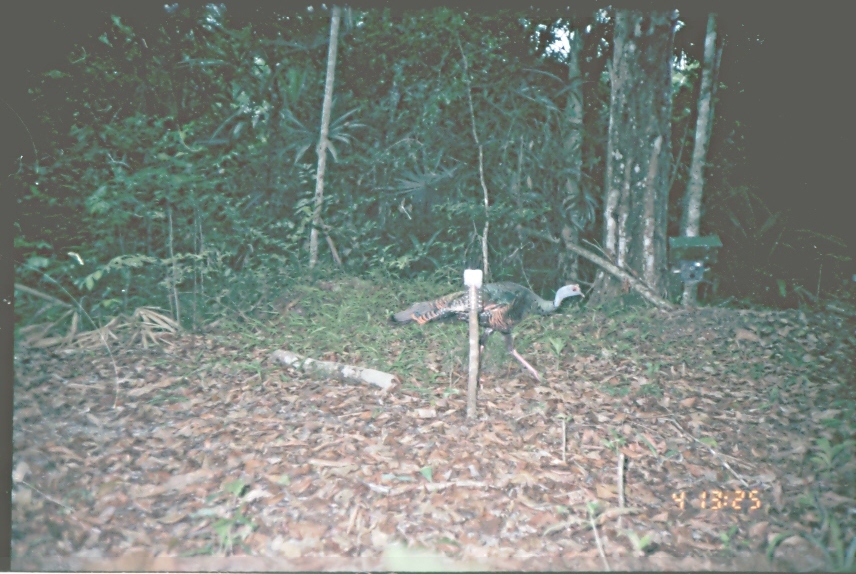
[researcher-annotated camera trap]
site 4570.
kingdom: Animalia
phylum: Chordata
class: Aves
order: Galliformes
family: Phasianidae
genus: Meleagris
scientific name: Meleagris ocellata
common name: ocellated turkey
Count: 1.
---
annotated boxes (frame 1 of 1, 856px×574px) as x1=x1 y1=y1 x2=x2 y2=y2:
meleagris ocellata: x1=387 y1=280 x2=586 y2=382